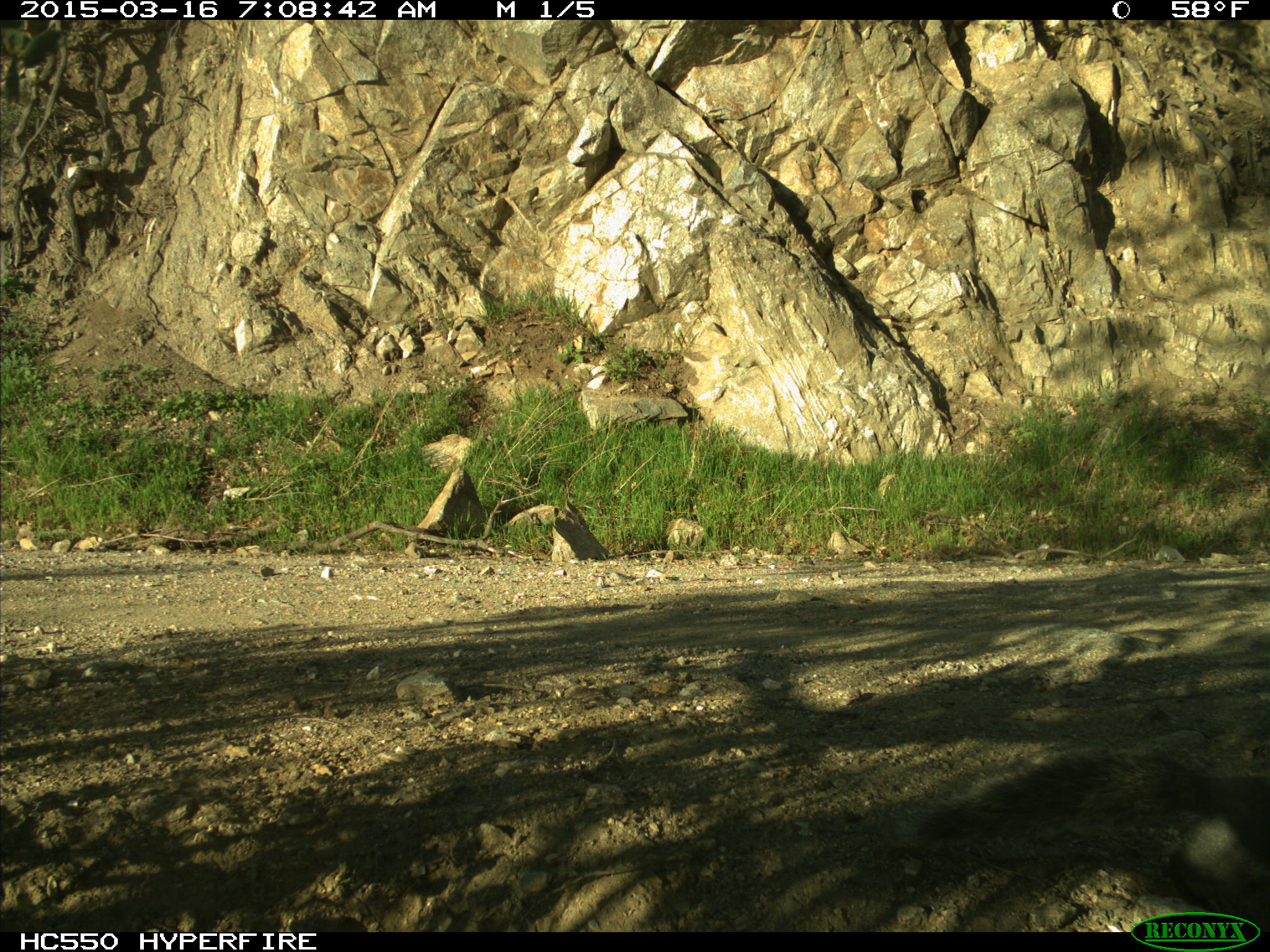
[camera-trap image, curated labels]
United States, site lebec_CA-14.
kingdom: Animalia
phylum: Chordata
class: Mammalia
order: Rodentia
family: Sciuridae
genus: Sciurus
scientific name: Sciurus carolinensis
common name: eastern gray squirrel